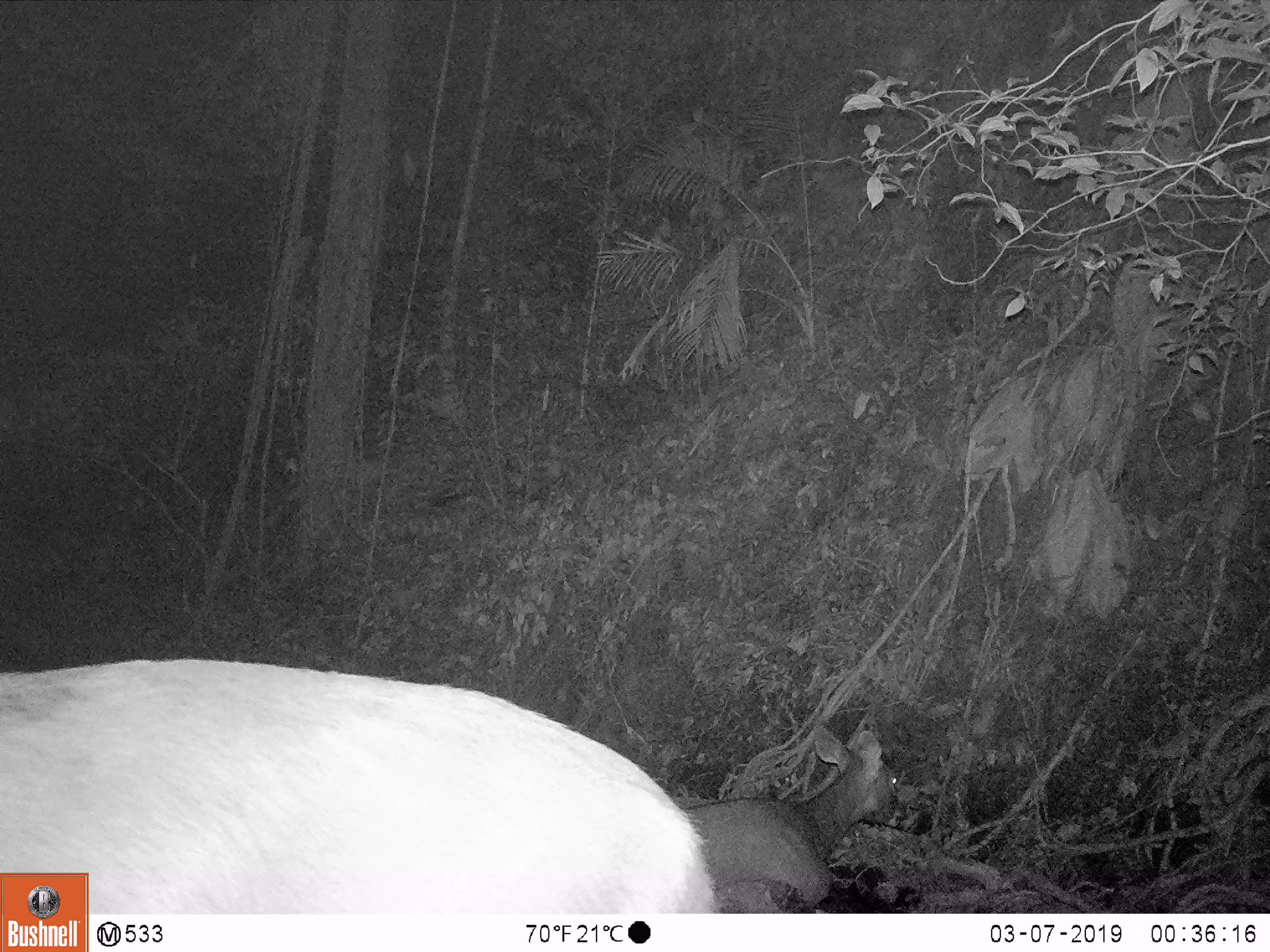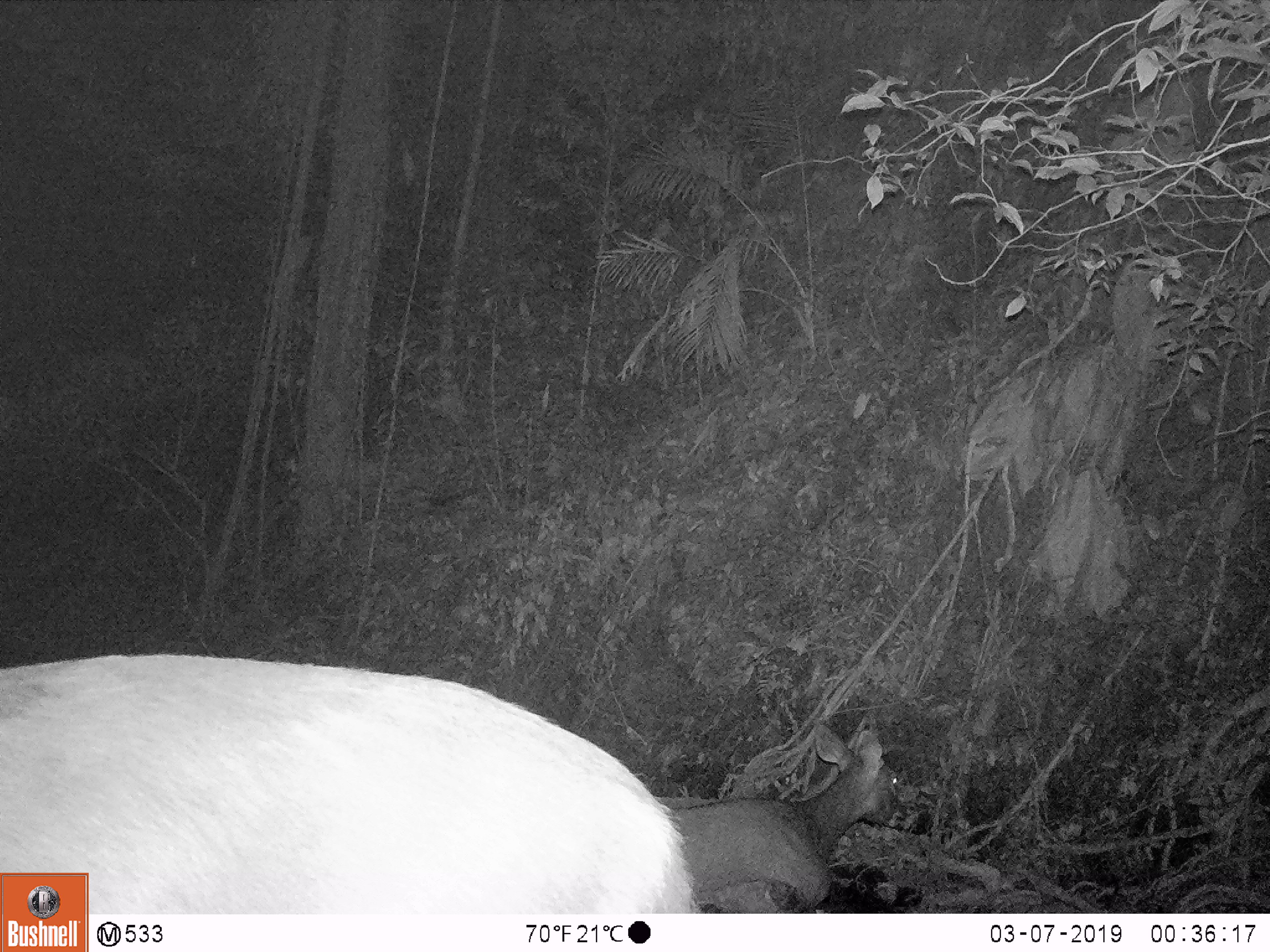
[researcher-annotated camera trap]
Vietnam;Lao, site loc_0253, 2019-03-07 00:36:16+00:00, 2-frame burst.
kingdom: Animalia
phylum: Chordata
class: Mammalia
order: Artiodactyla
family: Cervidae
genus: Rusa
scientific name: Rusa unicolor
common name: sambar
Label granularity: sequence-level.